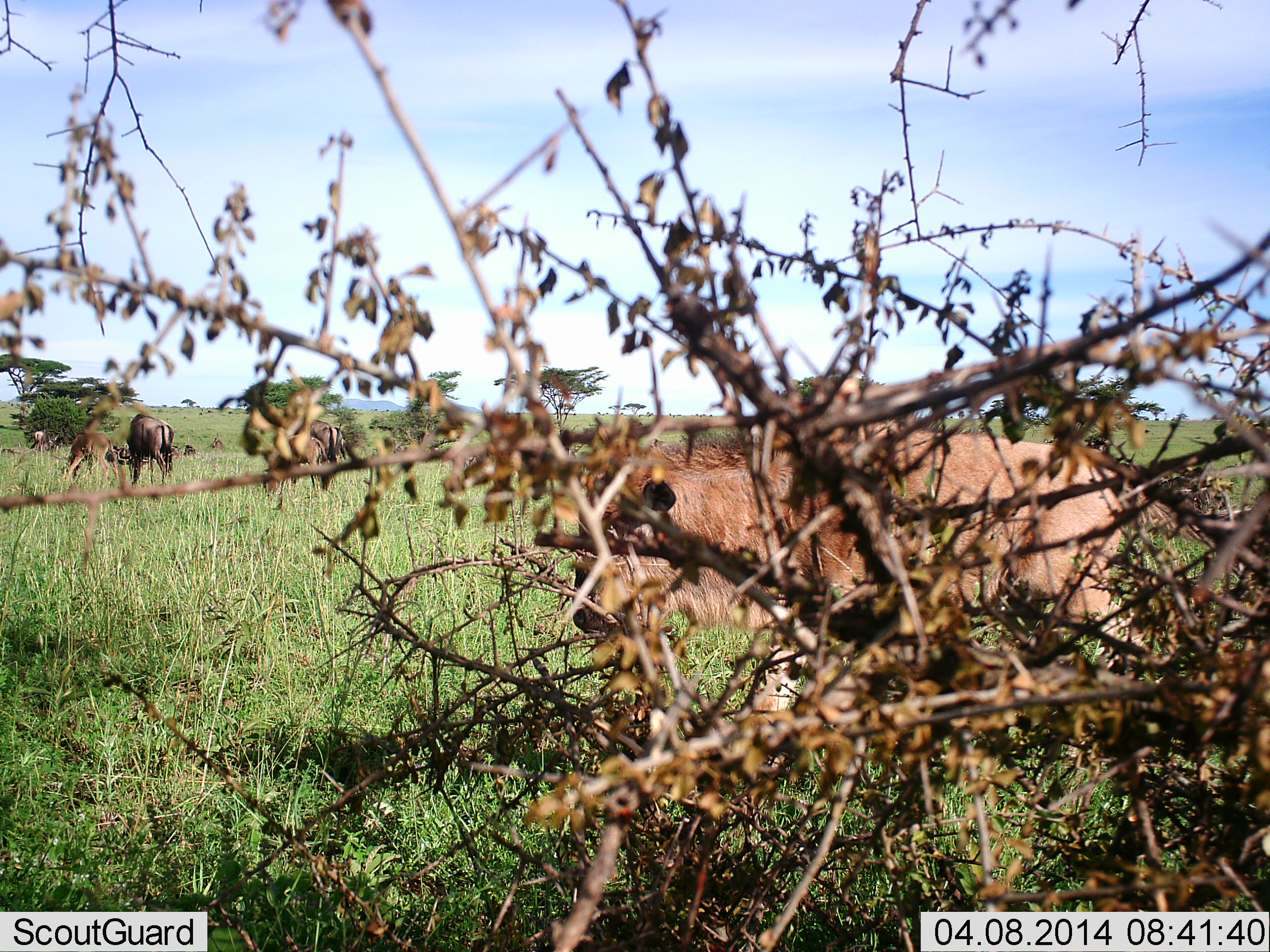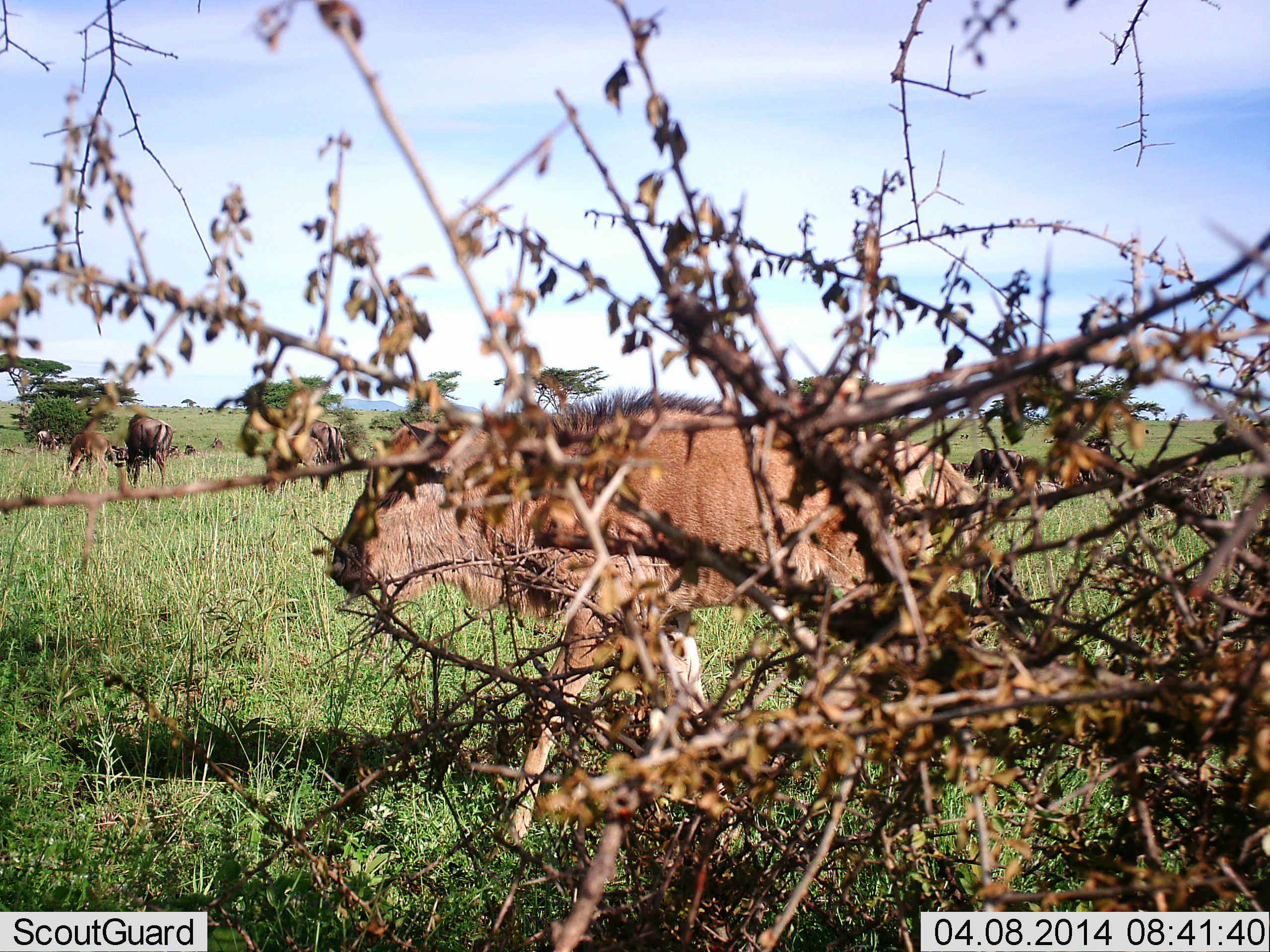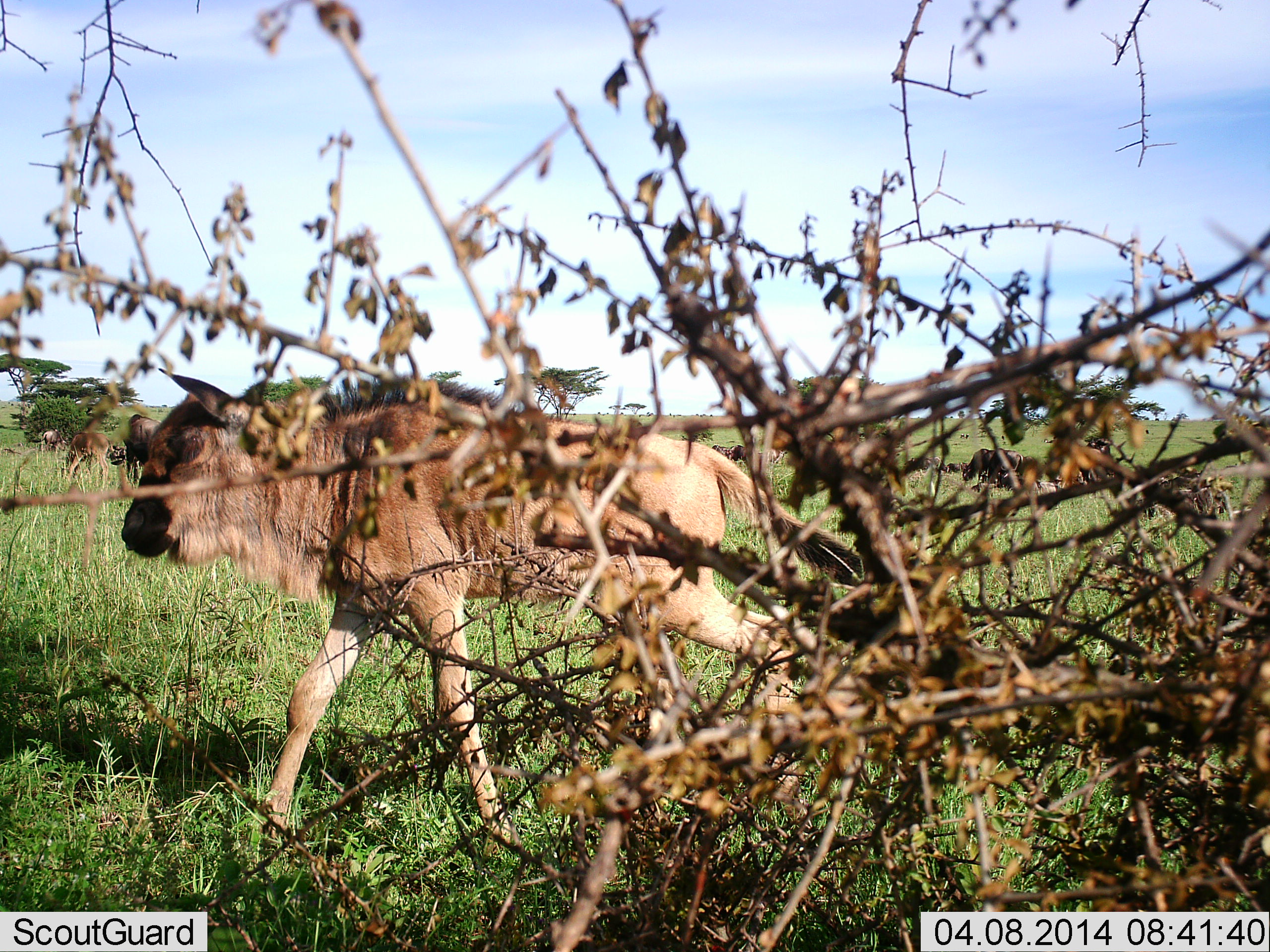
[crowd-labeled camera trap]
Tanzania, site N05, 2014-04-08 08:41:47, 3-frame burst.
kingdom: Animalia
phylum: Chordata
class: Mammalia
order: Artiodactyla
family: Bovidae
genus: Connochaetes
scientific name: Connochaetes taurinus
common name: blue wildebeest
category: wildebeest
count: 5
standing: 40%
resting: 20%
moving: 100%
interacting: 0%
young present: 40%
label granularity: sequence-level